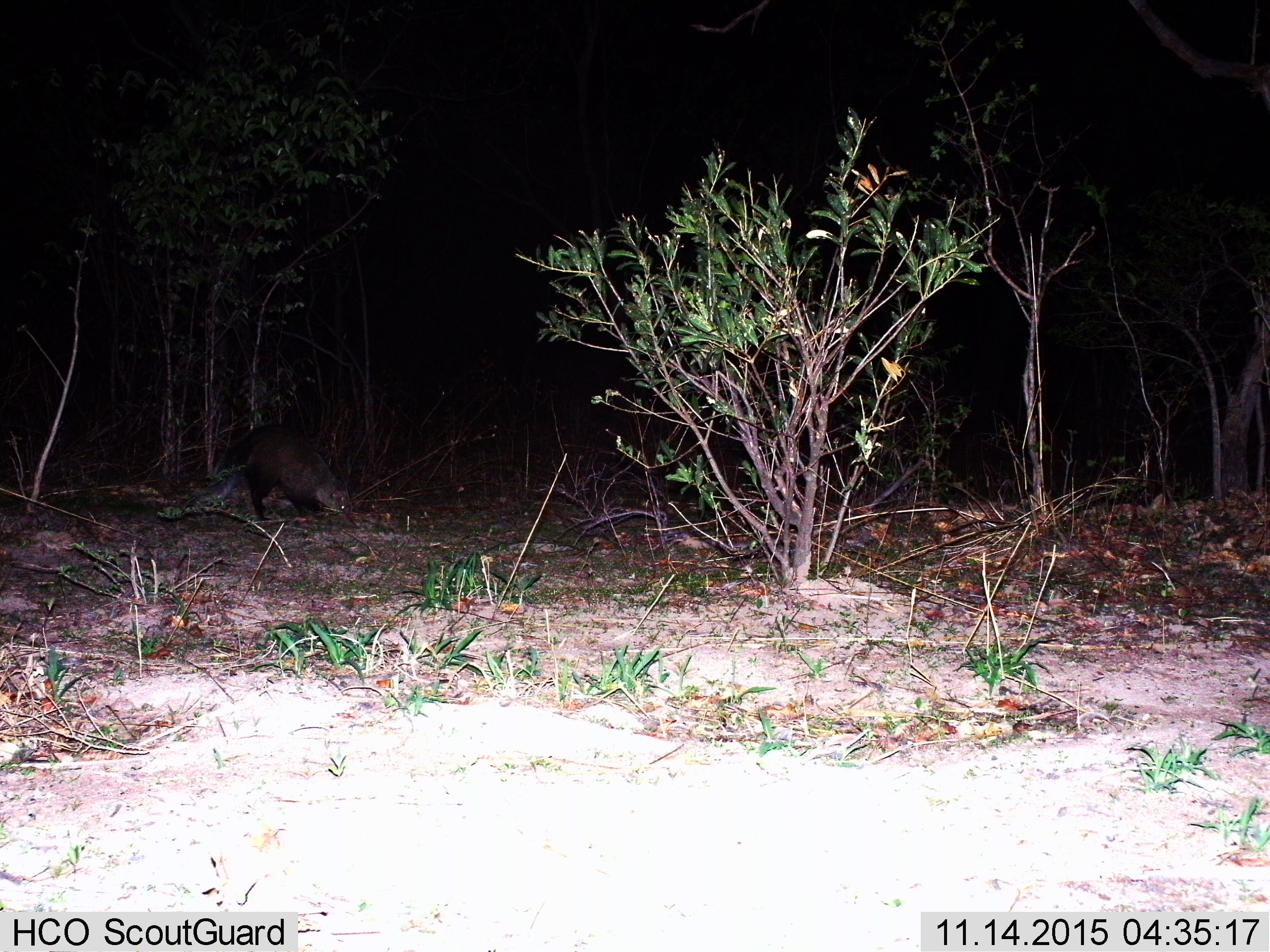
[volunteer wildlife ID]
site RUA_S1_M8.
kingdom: Animalia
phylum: Chordata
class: Mammalia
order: Carnivora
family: Herpestidae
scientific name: Herpestidae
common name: mongoose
Mongoose (Herpestidae), count 1. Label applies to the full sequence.